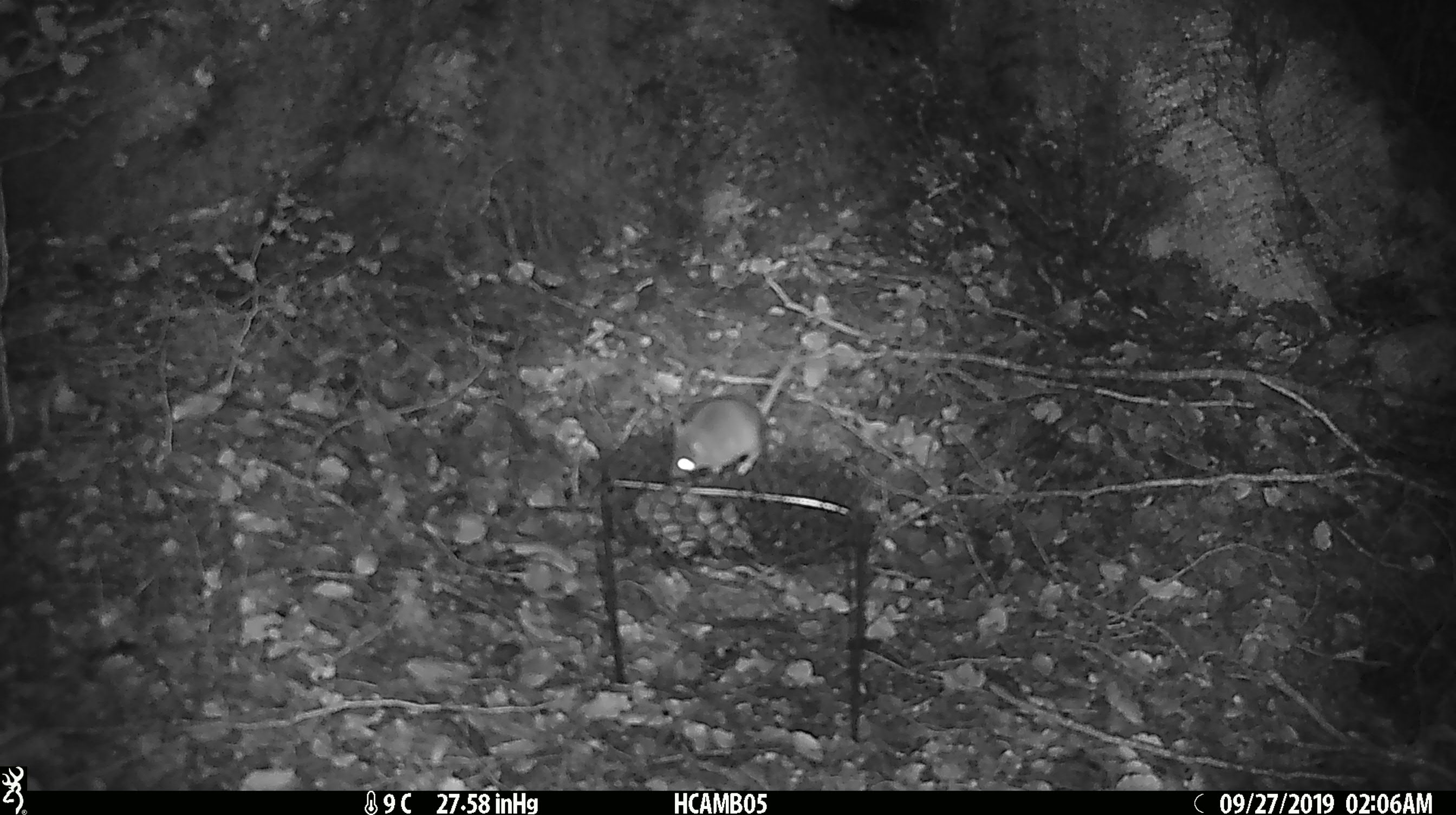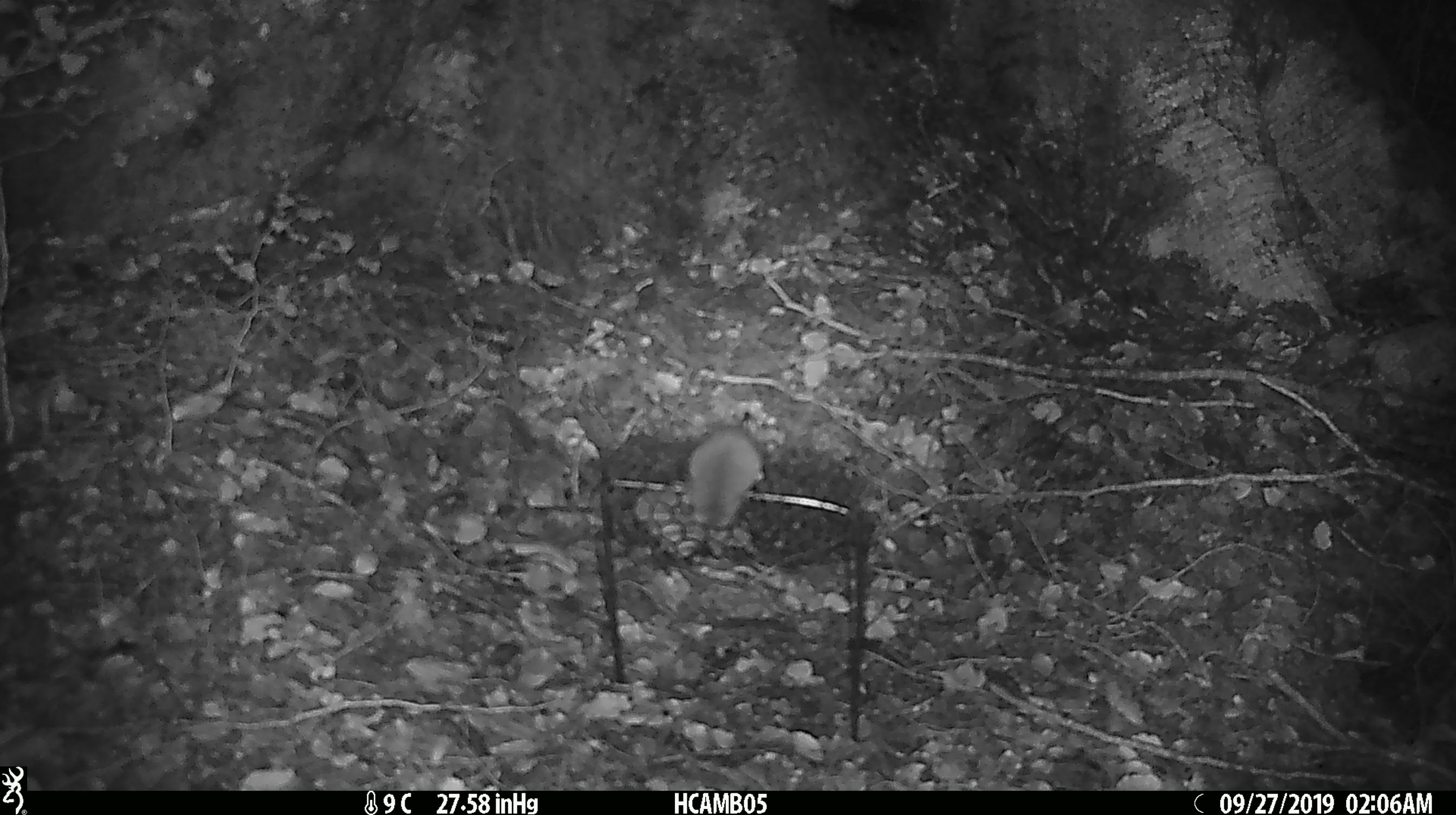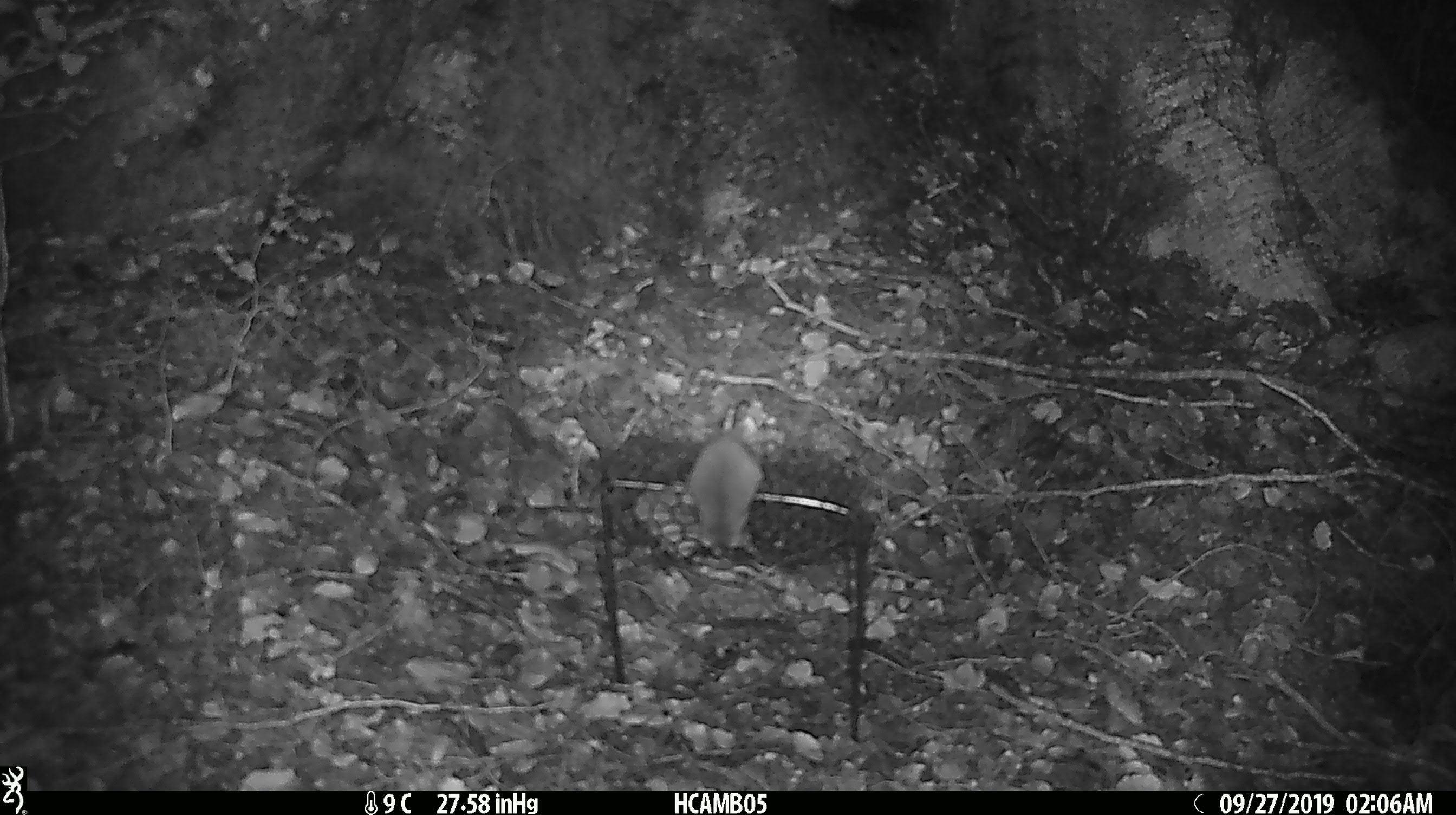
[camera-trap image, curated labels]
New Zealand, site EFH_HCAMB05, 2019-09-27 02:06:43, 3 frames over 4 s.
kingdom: Animalia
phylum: Chordata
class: Mammalia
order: Rodentia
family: Muridae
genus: Mus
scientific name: Mus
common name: mouse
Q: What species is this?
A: Mouse (Mus).